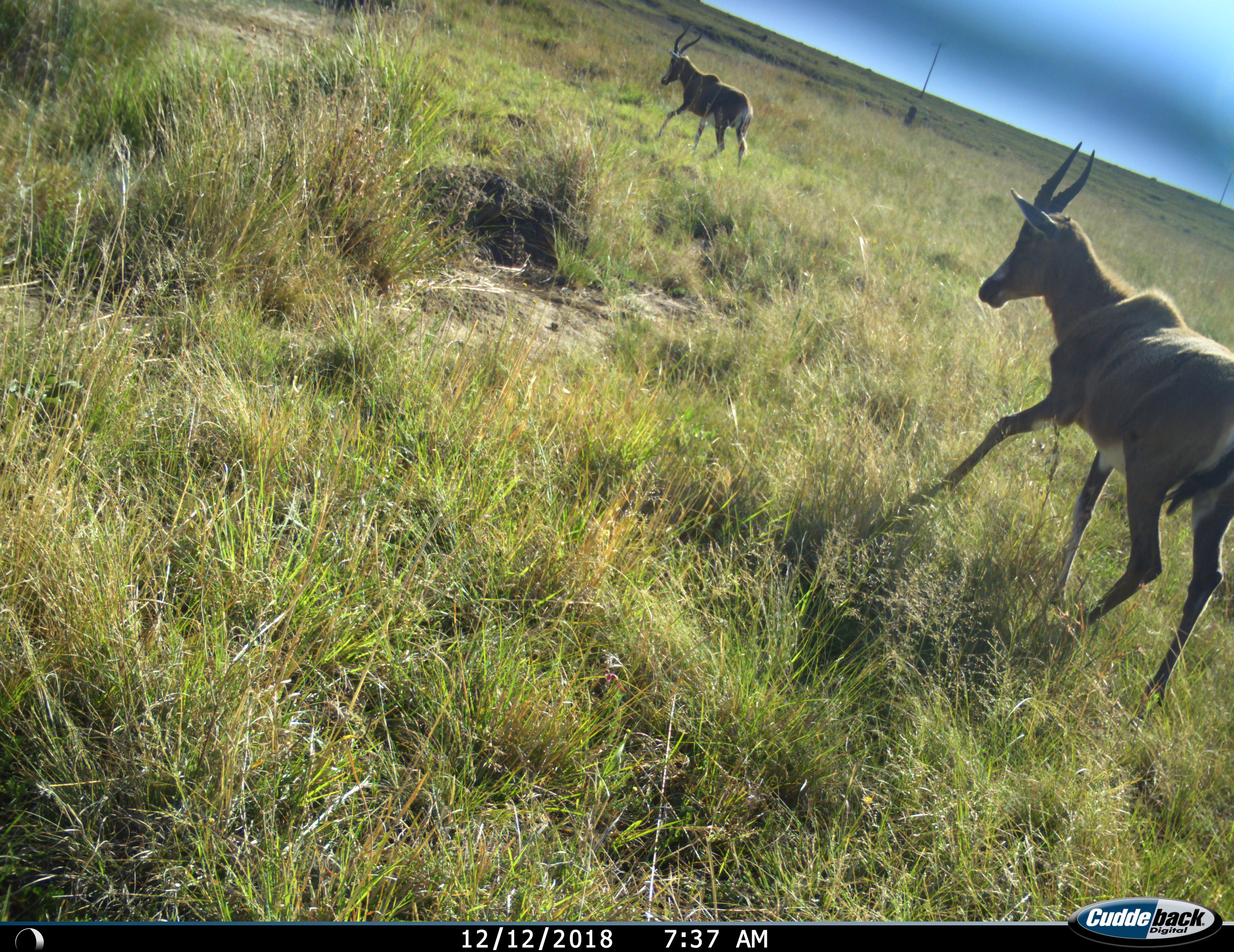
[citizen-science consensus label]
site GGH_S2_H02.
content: unidentified animal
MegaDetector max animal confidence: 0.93